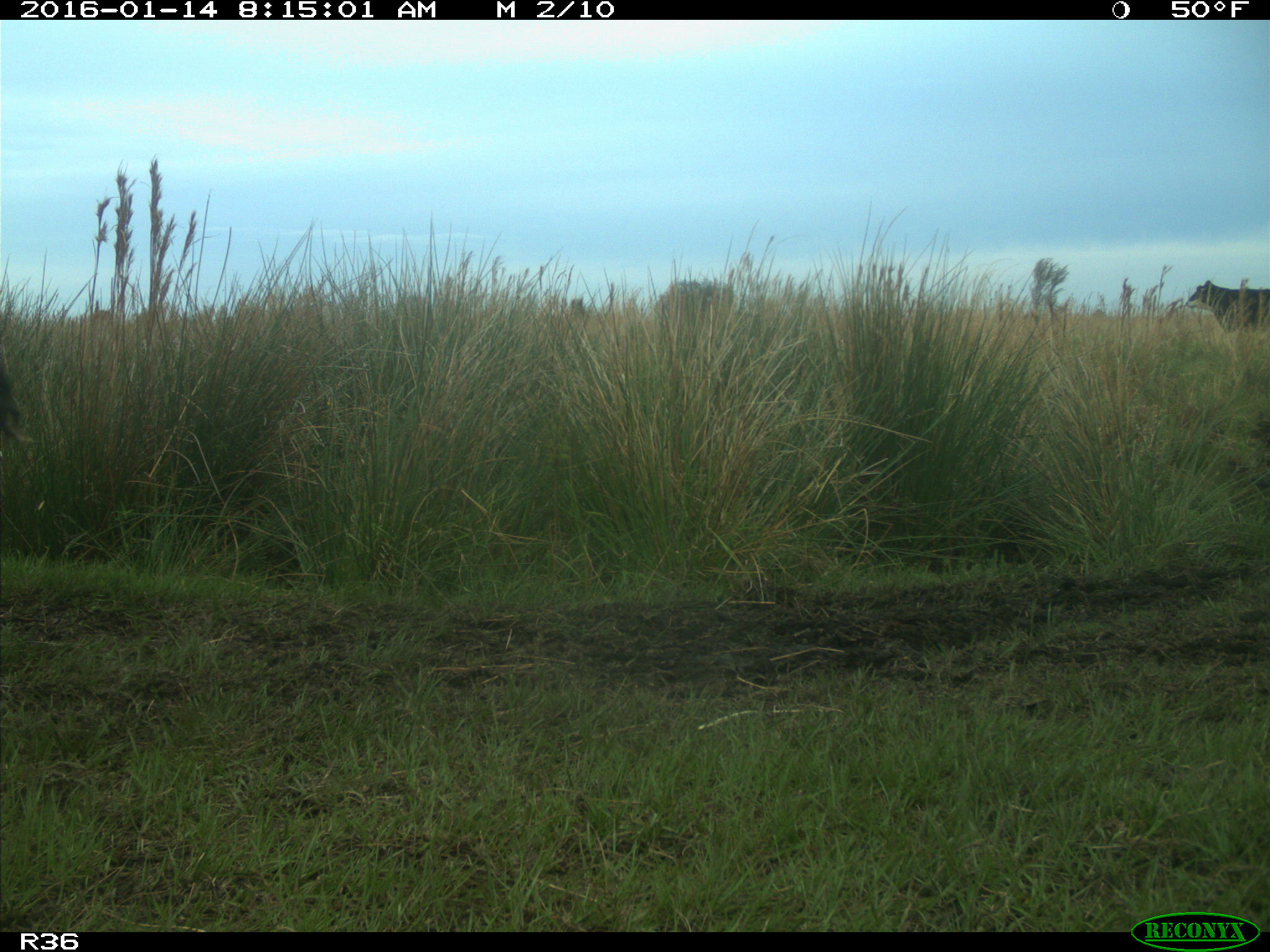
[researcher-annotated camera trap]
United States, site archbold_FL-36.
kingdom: Animalia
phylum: Chordata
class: Mammalia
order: Artiodactyla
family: Bovidae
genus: Bos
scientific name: Bos taurus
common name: domestic cow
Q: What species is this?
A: Bos taurus (domestic cow).